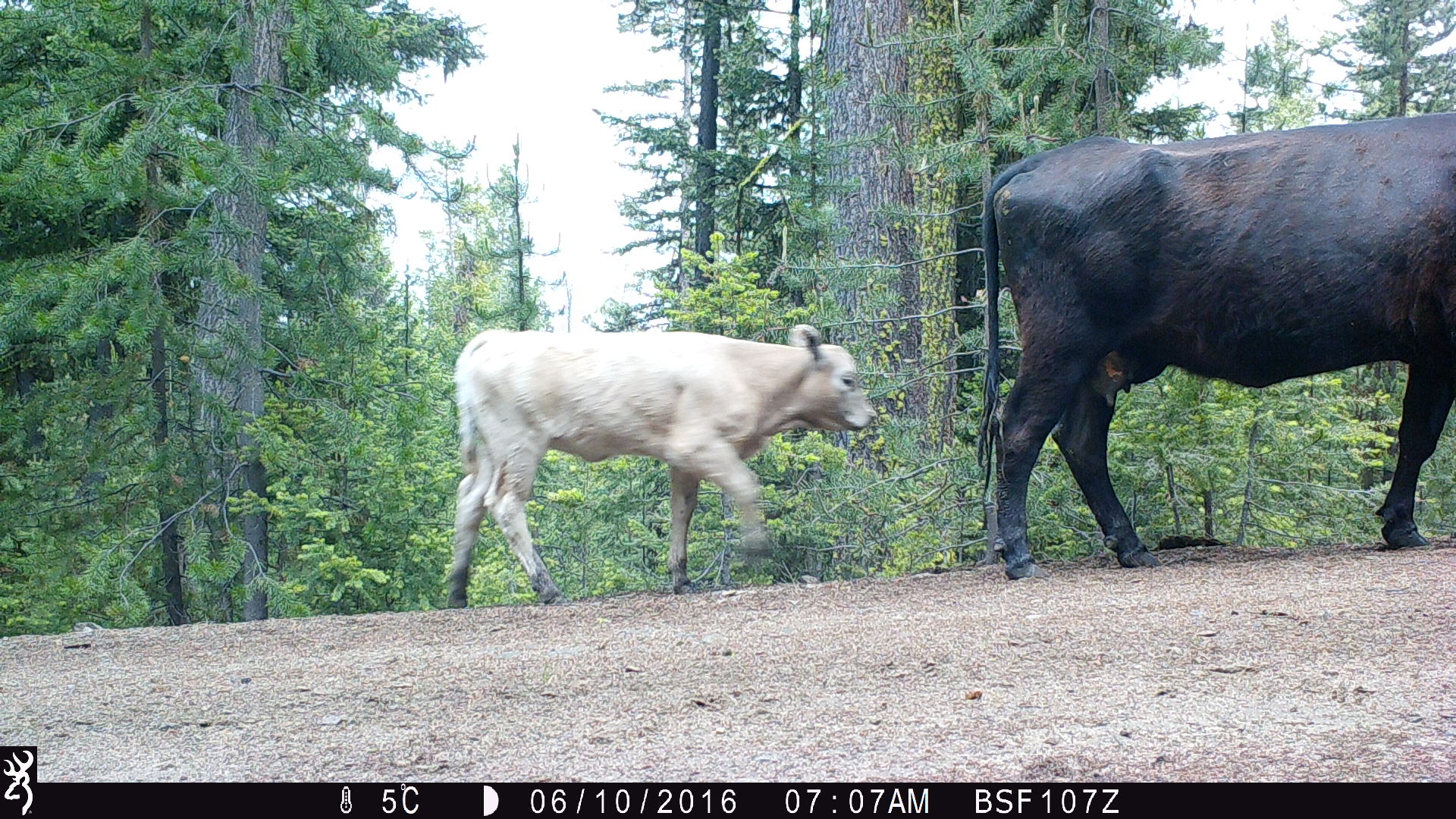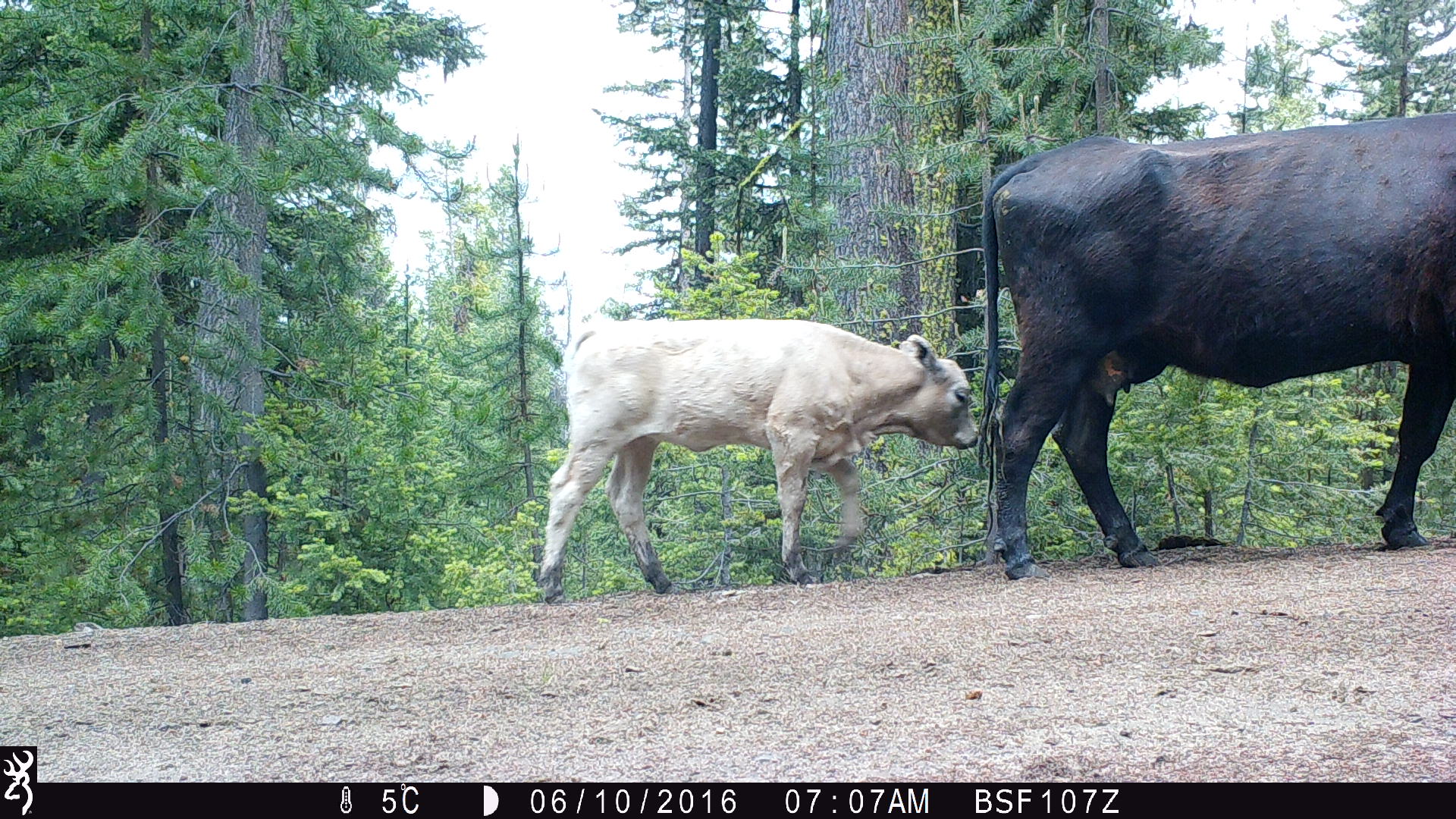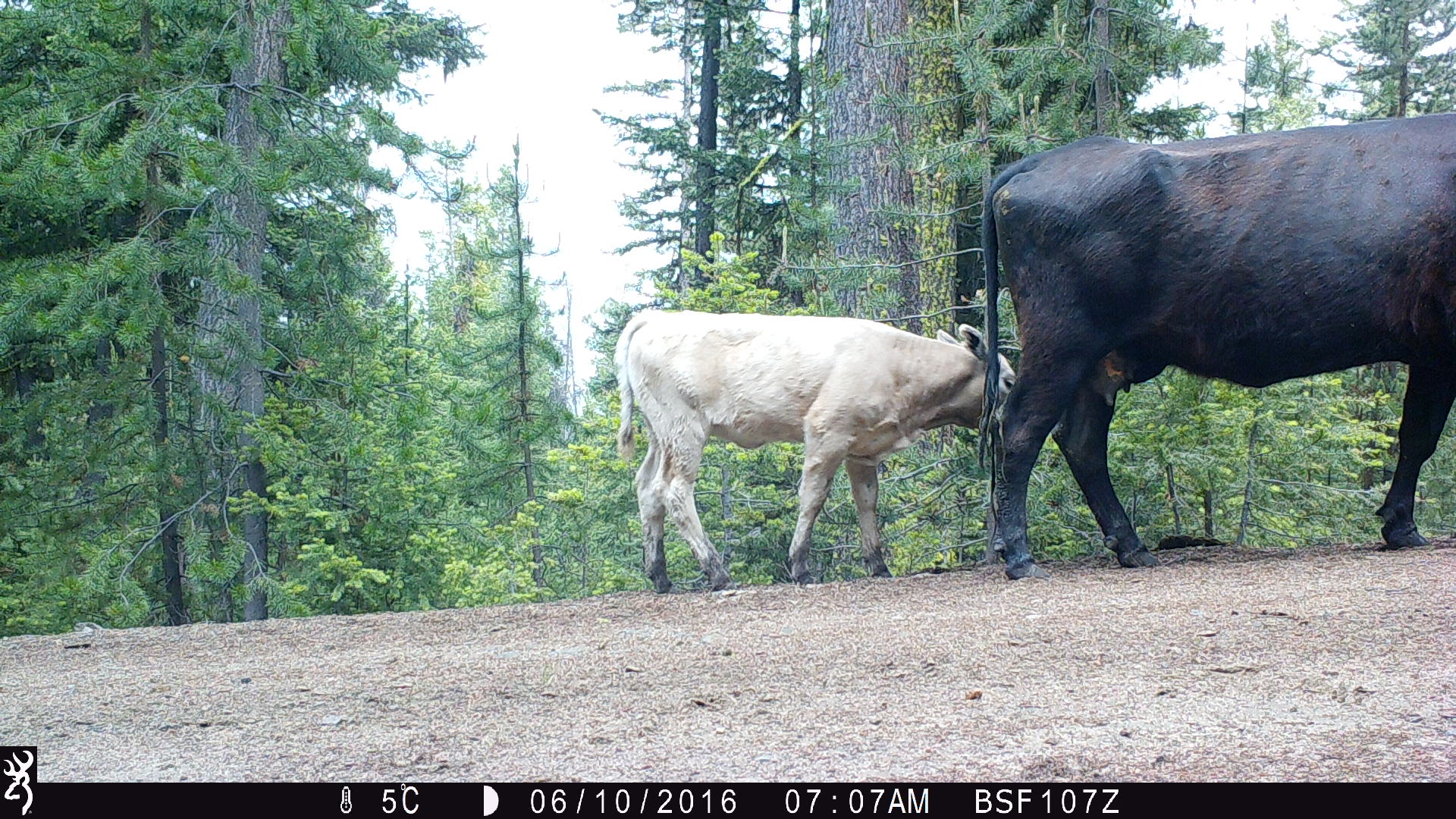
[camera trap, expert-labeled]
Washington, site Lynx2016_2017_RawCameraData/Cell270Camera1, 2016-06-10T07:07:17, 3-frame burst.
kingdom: Animalia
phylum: Chordata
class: Mammalia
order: Artiodactyla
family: Bovidae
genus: Bos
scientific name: Bos taurus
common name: domestic cattle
Domestic cattle (Bos taurus). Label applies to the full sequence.